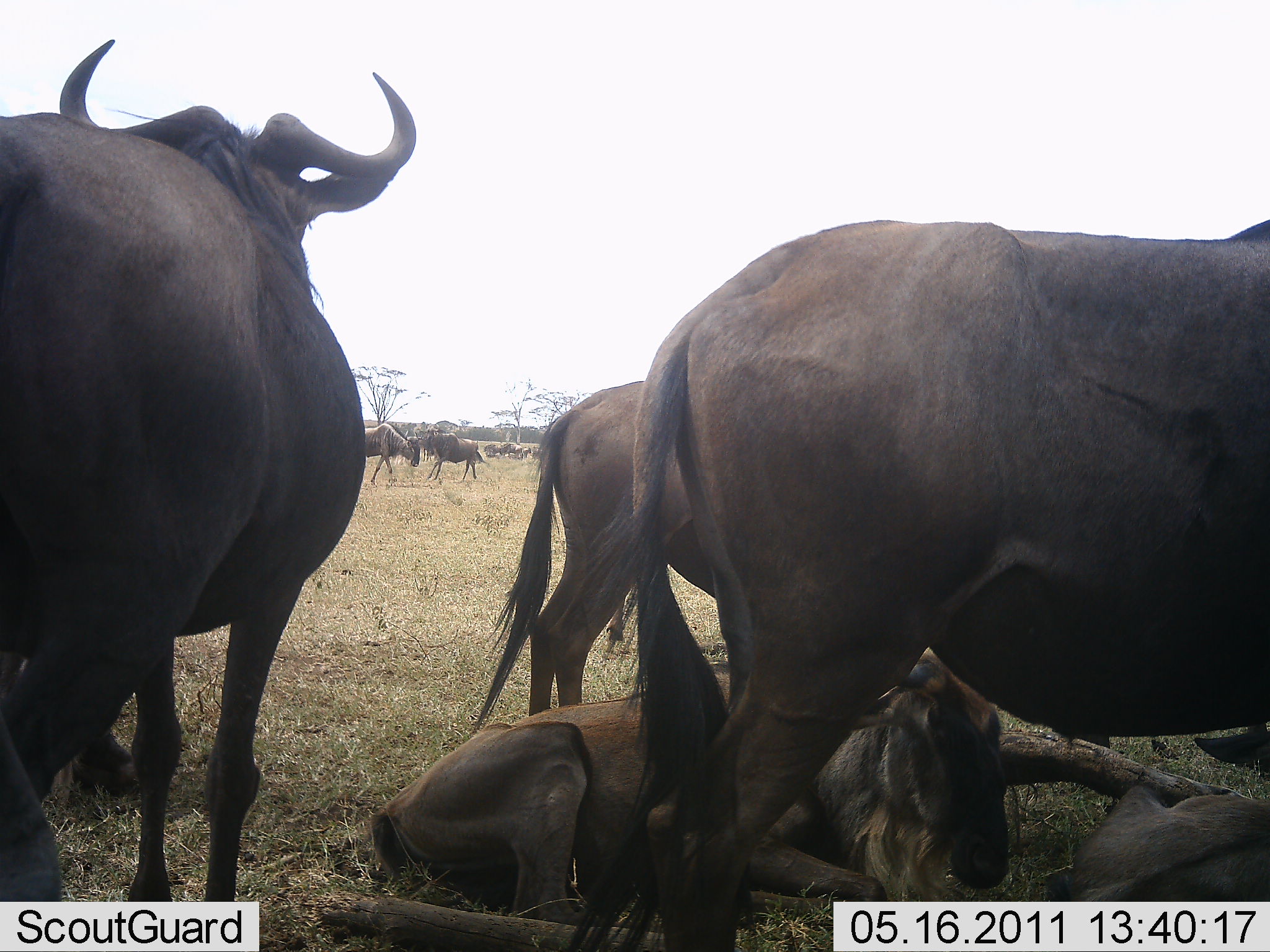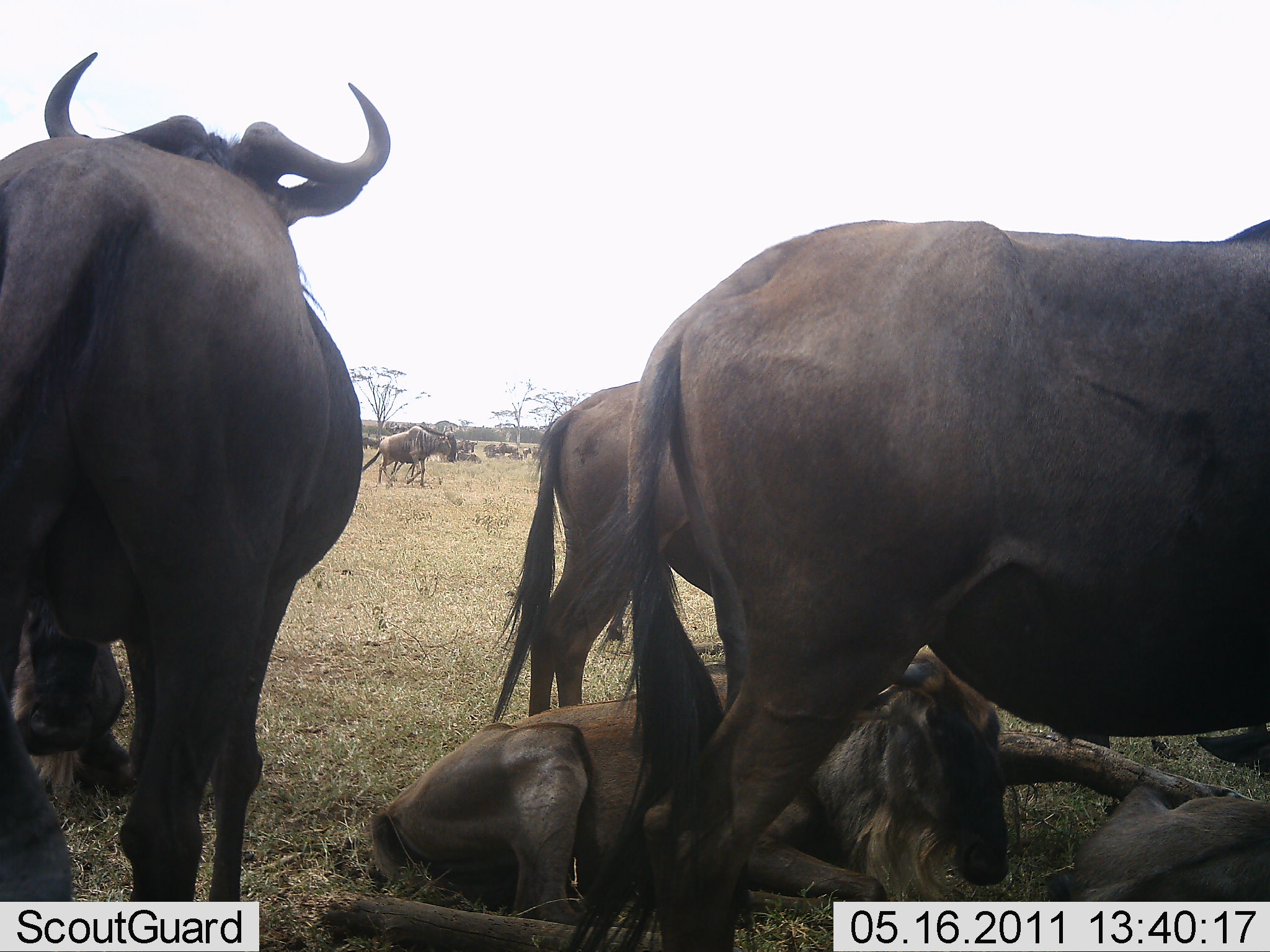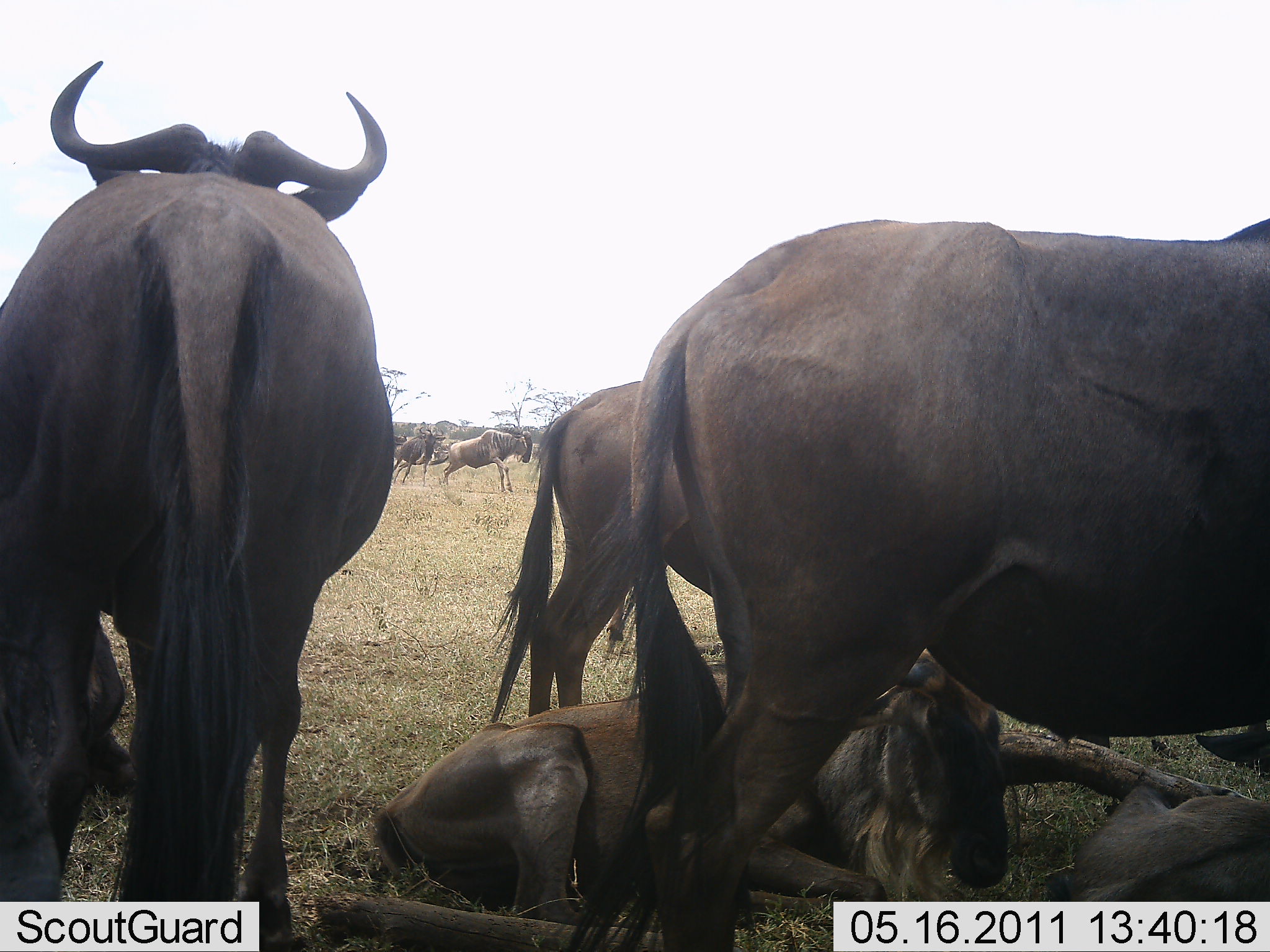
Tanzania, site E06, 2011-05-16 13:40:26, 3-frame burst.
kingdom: Animalia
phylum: Chordata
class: Mammalia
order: Artiodactyla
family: Bovidae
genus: Connochaetes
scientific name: Connochaetes taurinus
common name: blue wildebeest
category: wildebeest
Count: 11-50.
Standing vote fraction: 82%.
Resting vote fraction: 73%.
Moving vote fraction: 27%.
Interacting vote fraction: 36%.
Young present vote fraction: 18%.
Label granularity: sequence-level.